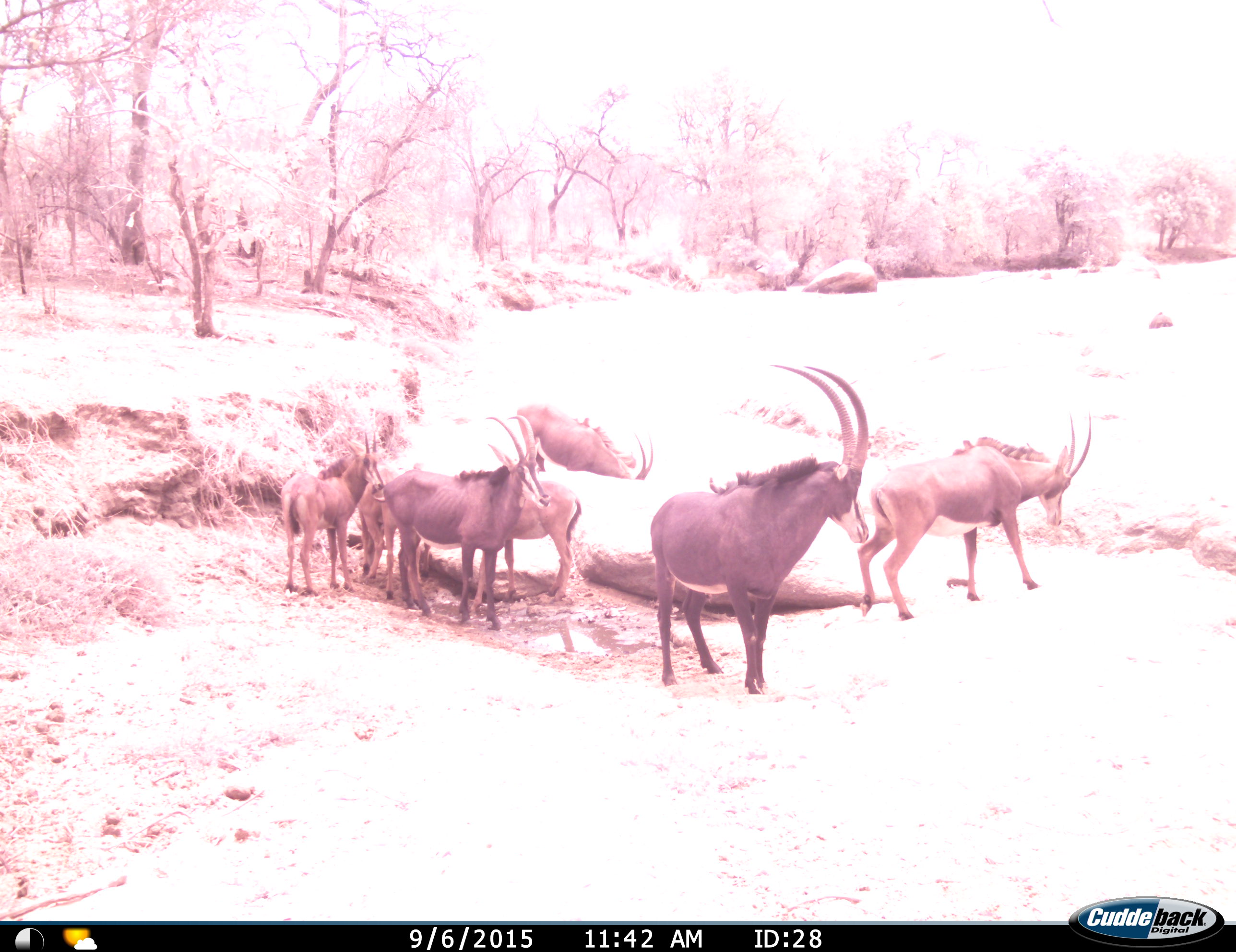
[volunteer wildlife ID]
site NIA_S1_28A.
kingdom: Animalia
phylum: Chordata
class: Mammalia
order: Artiodactyla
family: Bovidae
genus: Hippotragus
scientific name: Hippotragus niger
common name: sable antelope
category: sable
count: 7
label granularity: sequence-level